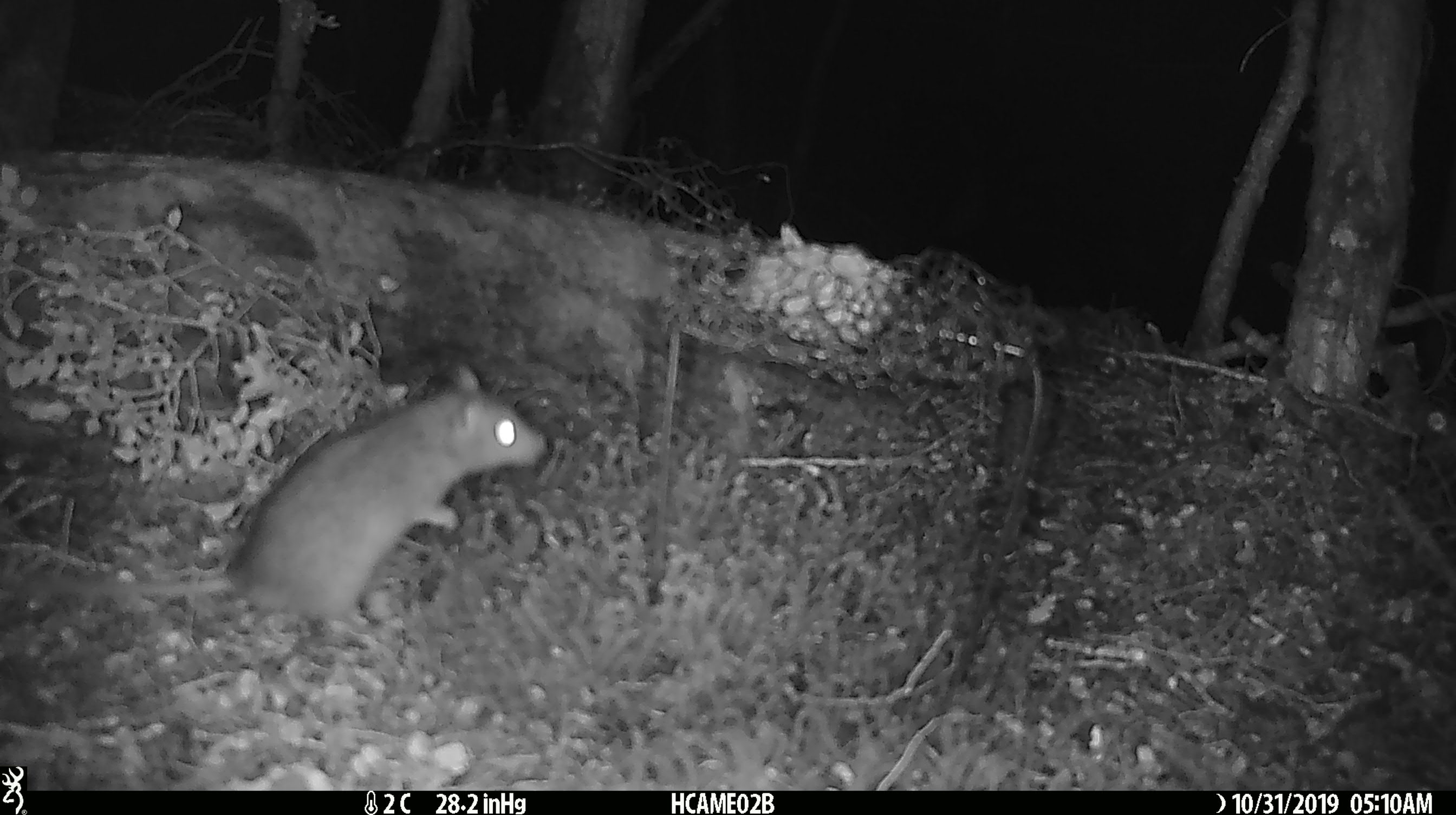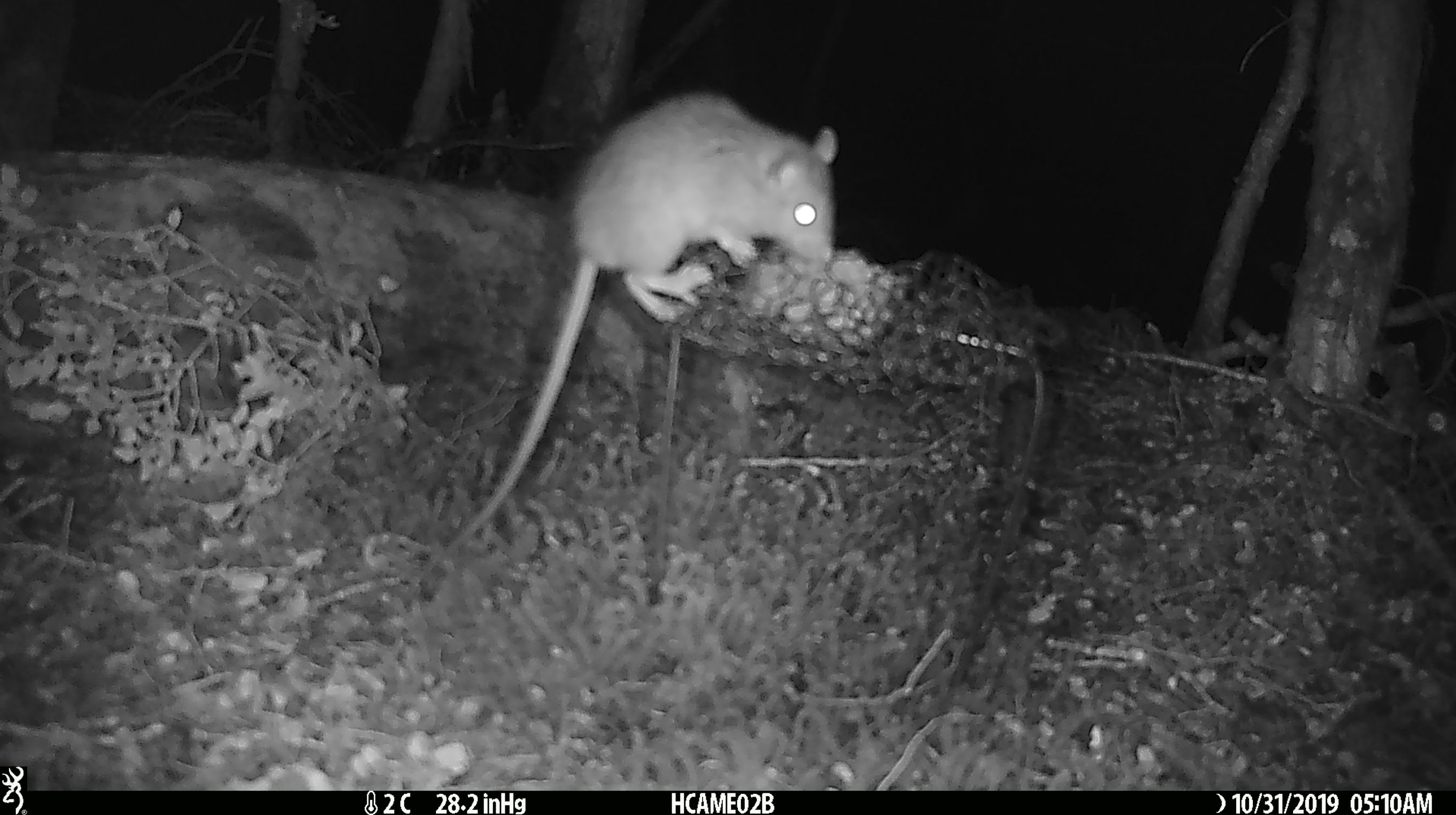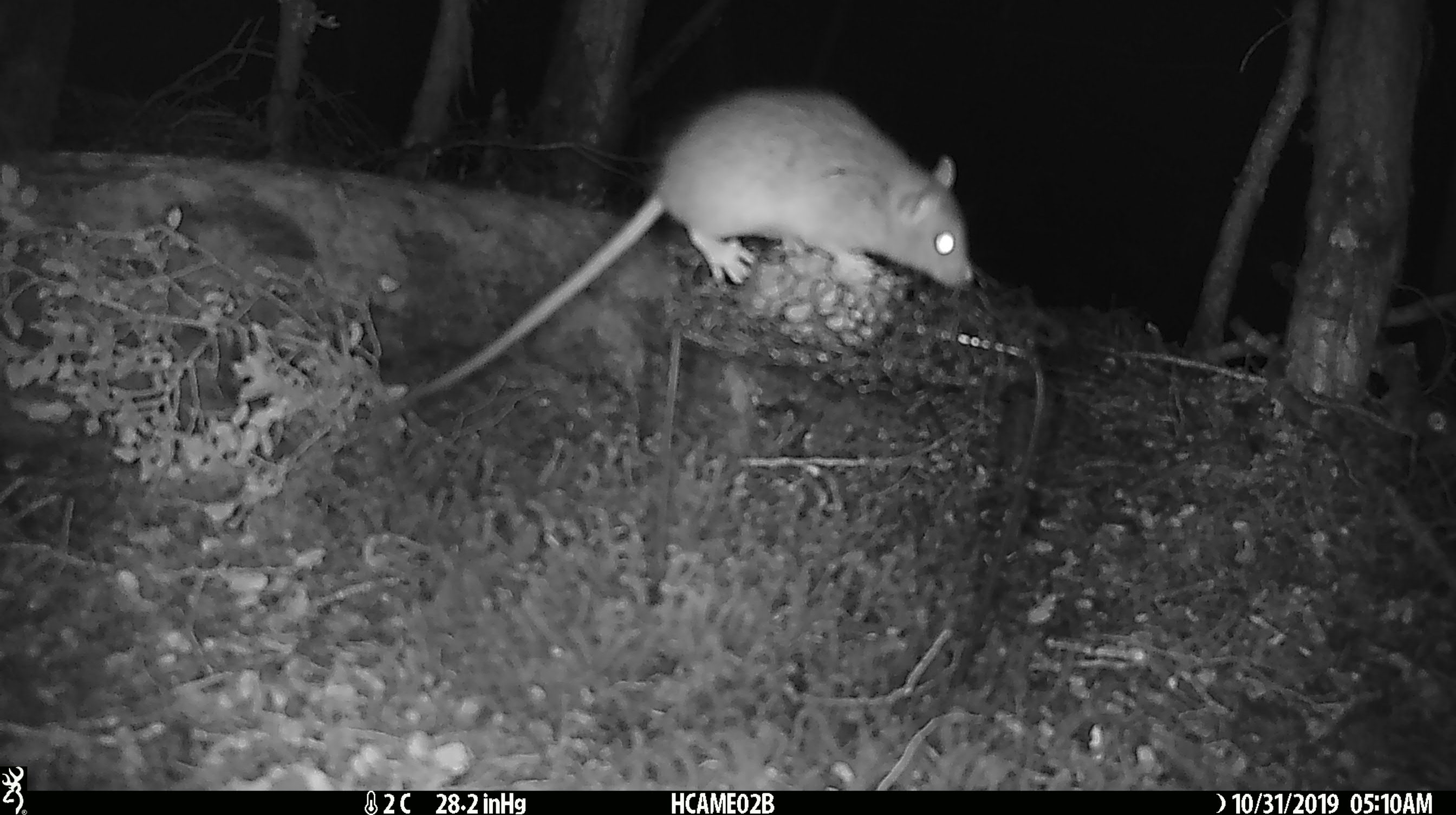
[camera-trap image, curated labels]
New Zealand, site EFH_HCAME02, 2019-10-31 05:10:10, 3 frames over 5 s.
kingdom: Animalia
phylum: Chordata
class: Mammalia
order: Rodentia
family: Muridae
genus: Rattus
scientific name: Rattus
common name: rat